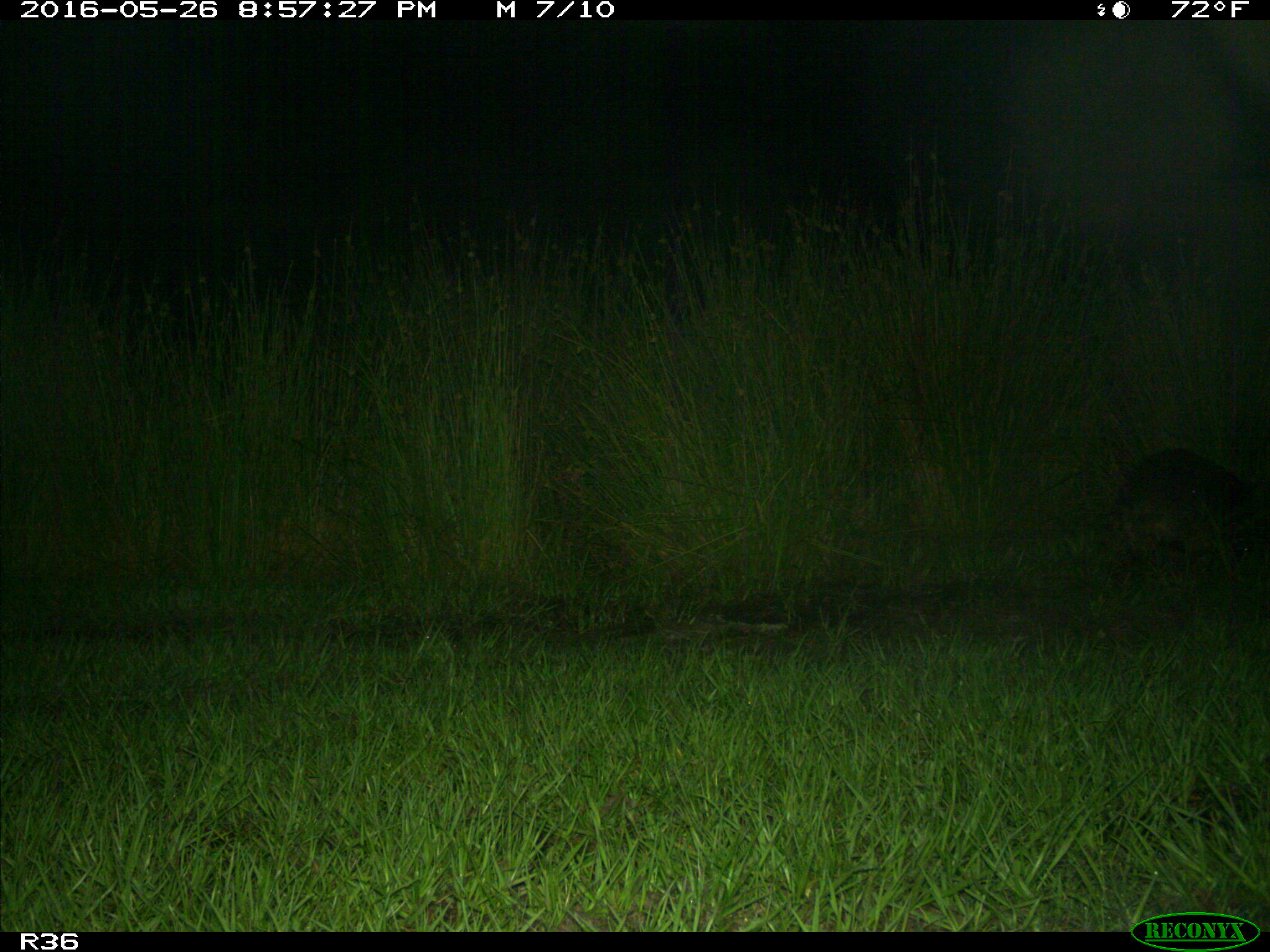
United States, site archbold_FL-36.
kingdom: Animalia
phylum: Chordata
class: Mammalia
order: Carnivora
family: Procyonidae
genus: Procyon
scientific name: Procyon lotor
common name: common raccoon